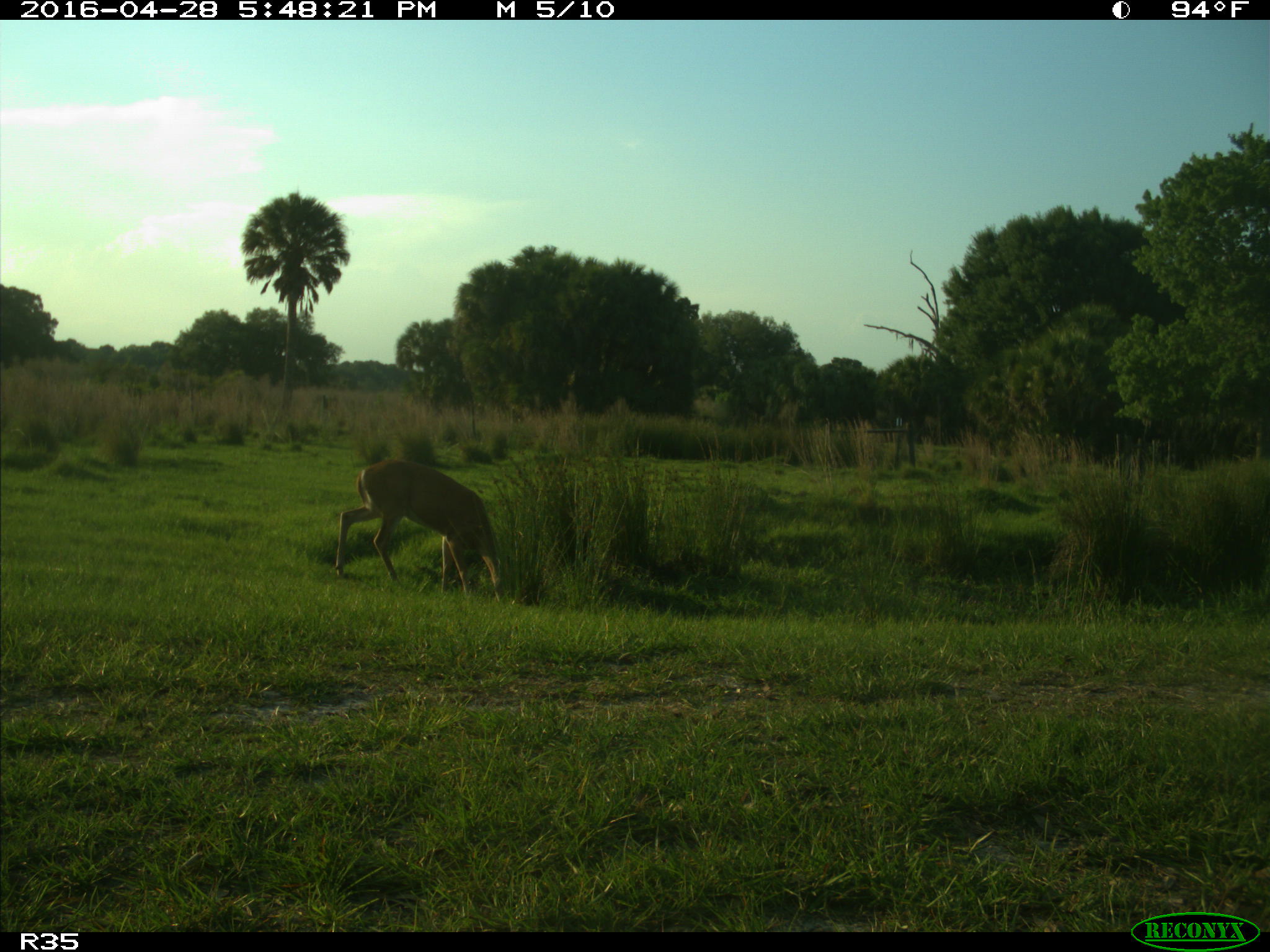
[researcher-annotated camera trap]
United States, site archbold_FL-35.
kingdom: Animalia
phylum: Chordata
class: Mammalia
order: Artiodactyla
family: Cervidae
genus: Odocoileus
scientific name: Odocoileus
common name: deer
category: unidentified deer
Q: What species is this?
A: Unidentified deer (deer) (Odocoileus).